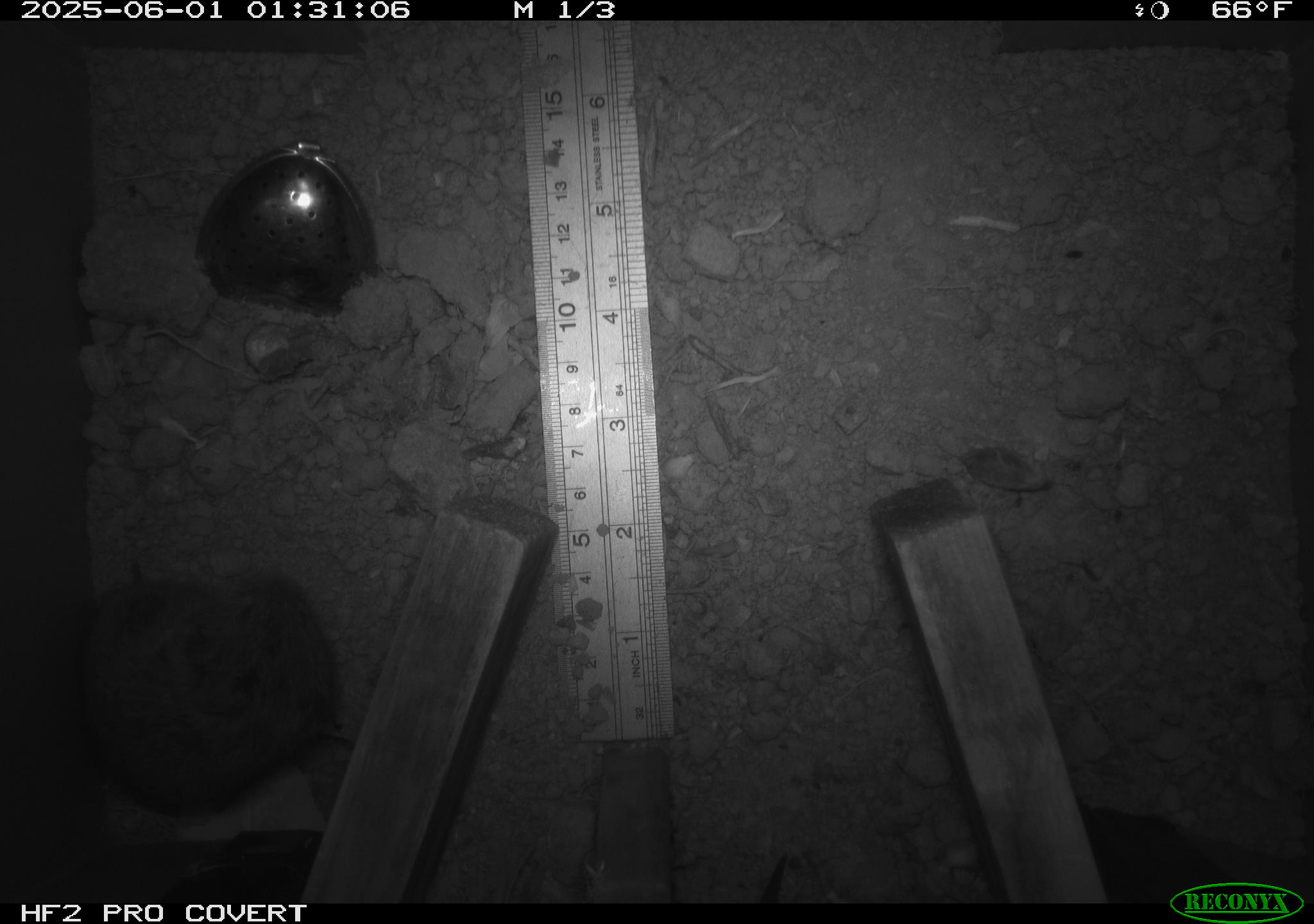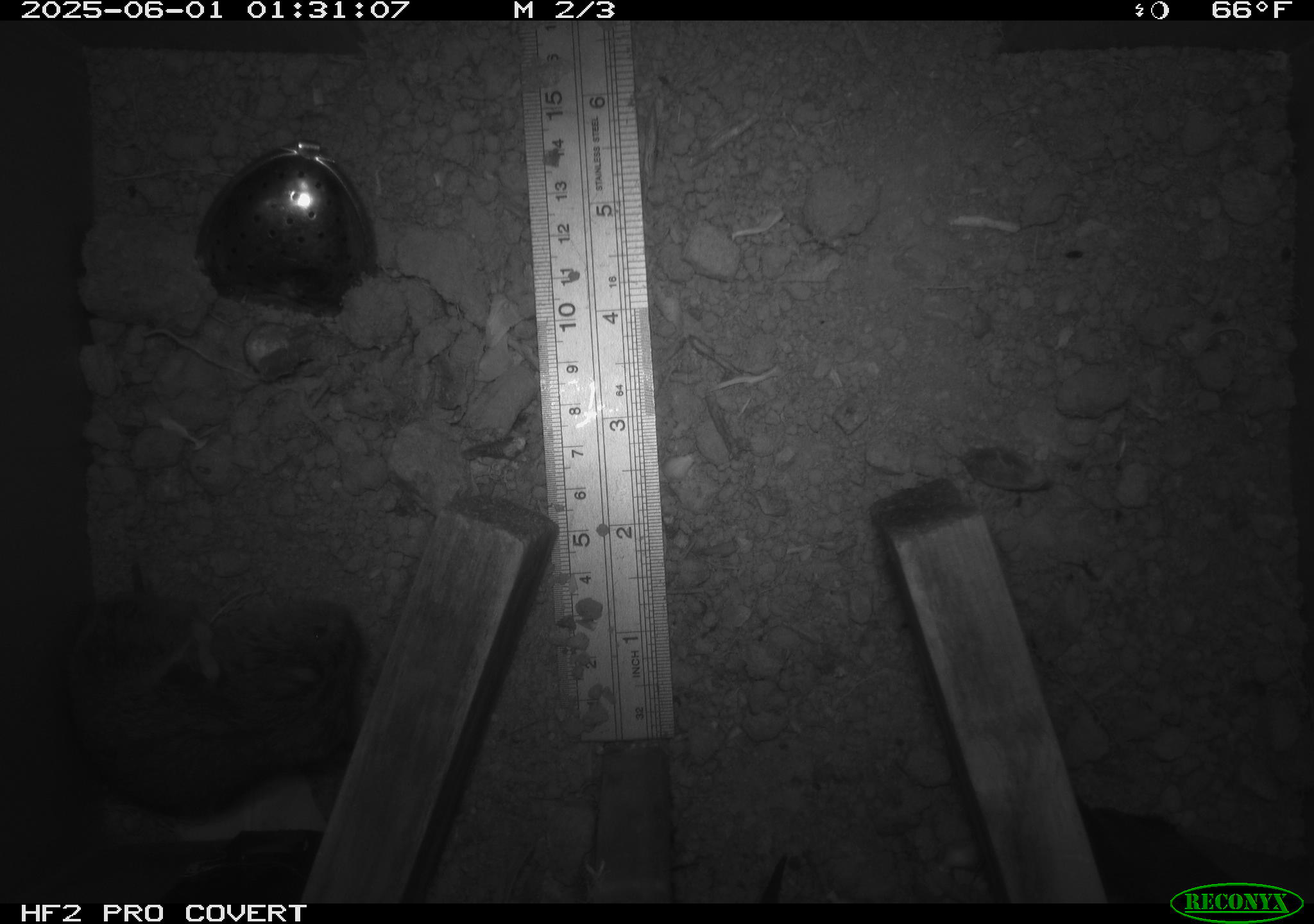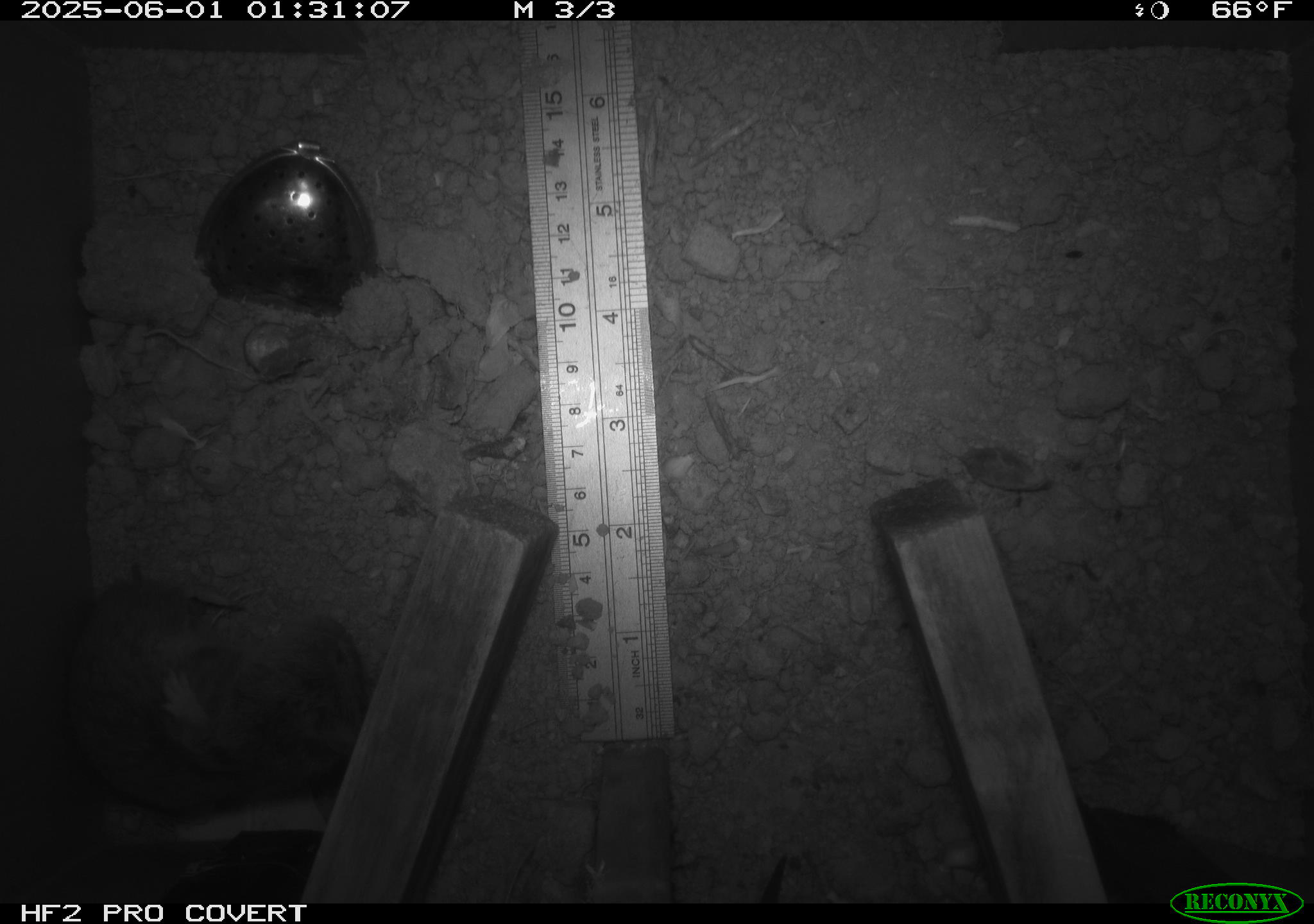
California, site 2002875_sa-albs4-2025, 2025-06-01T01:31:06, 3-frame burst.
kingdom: Animalia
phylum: Chordata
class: Mammalia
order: Rodentia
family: Cricetidae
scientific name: Arvicolinae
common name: voles, lemmings, and muskrats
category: arvicolinae subfamily